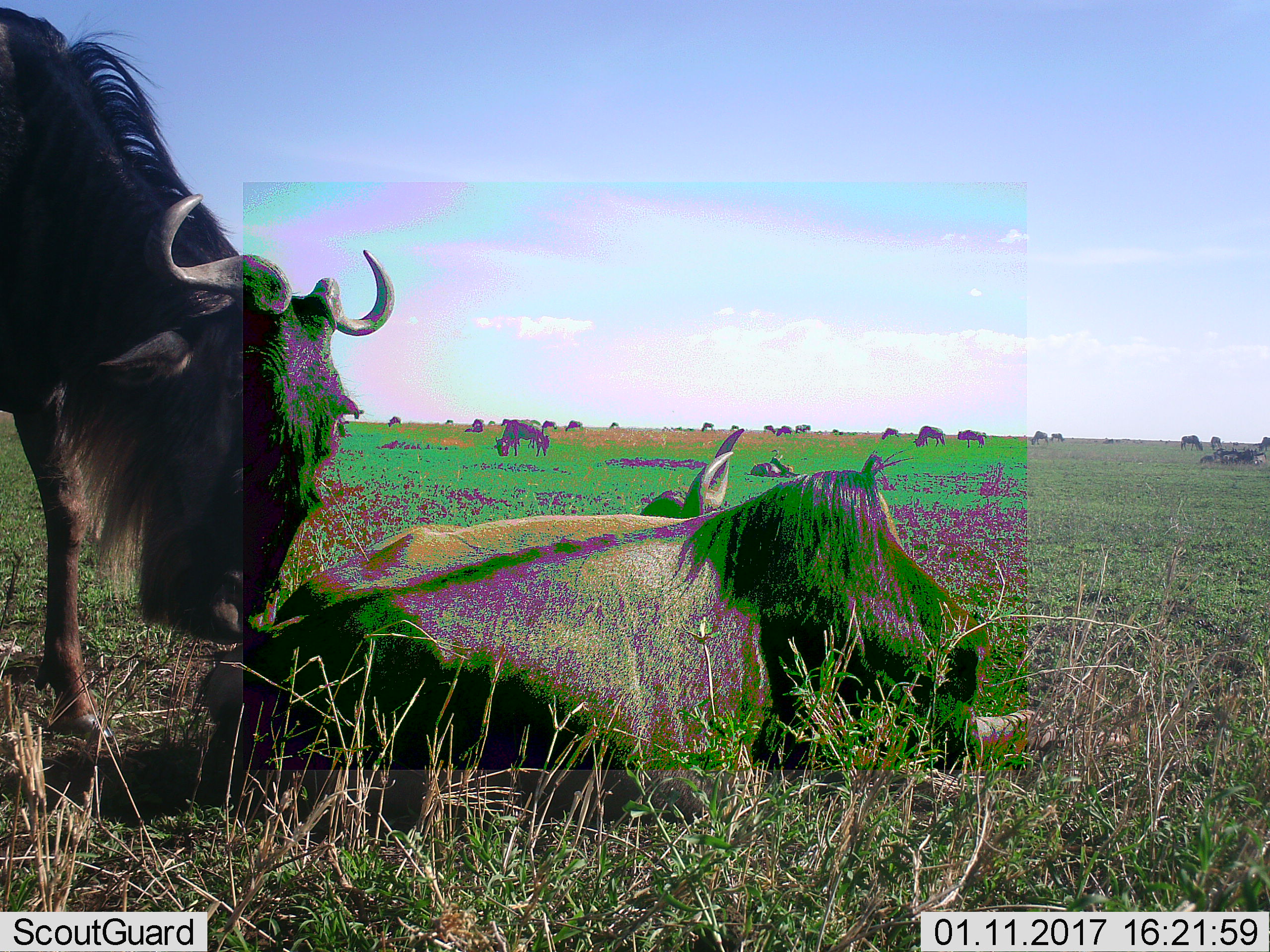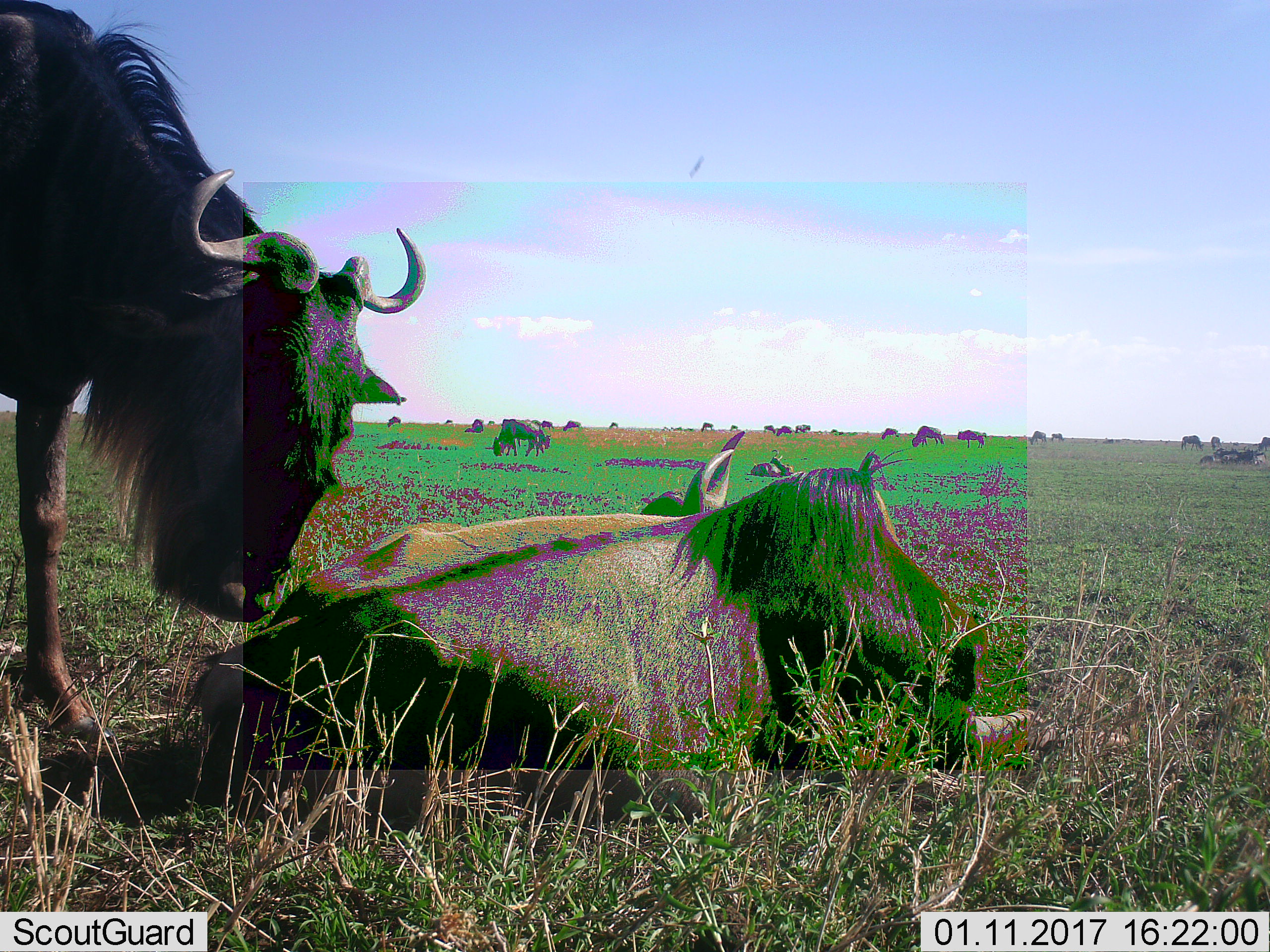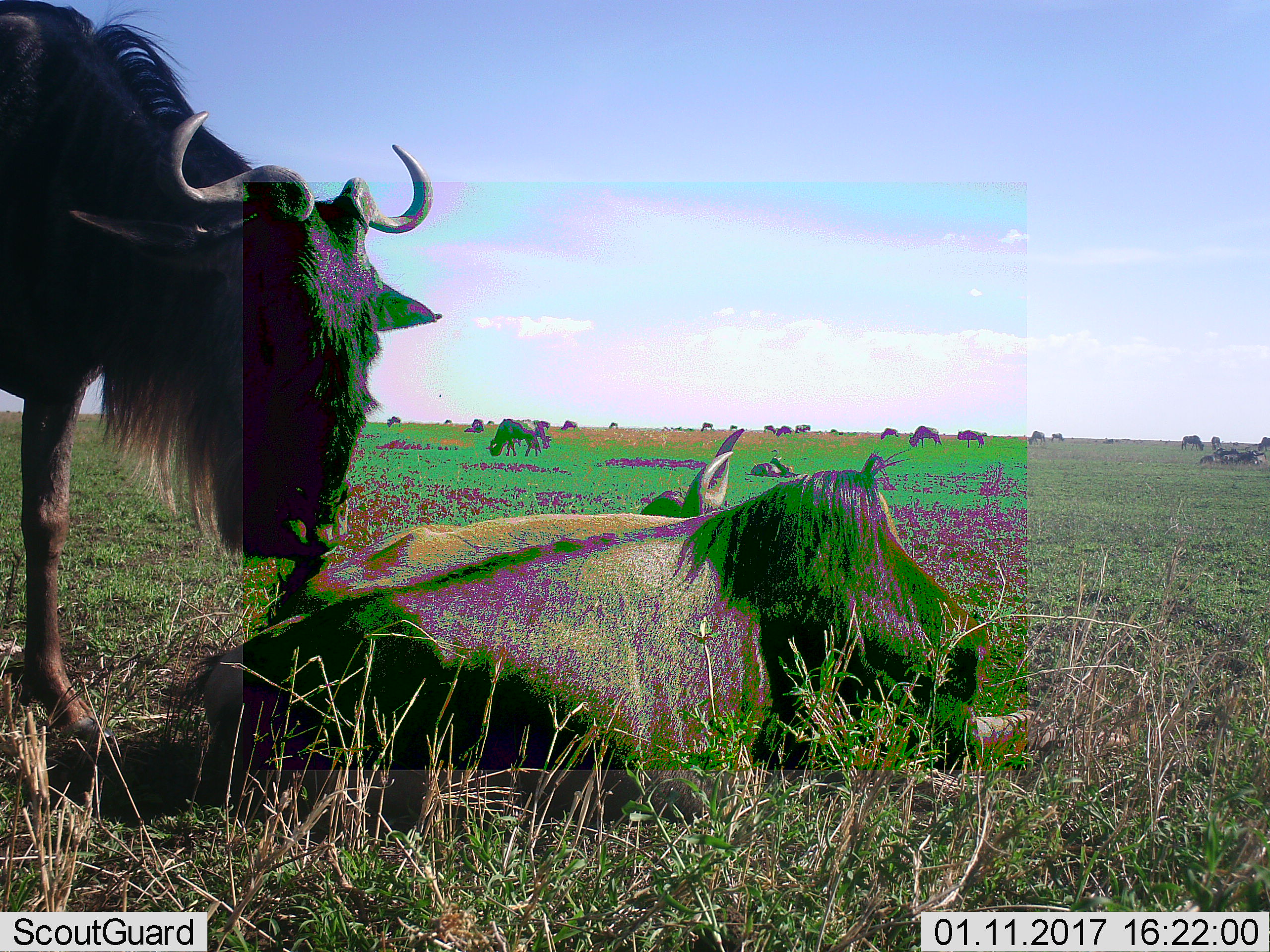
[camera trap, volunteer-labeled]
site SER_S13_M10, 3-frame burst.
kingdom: Animalia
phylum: Chordata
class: Mammalia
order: Artiodactyla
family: Bovidae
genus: Connochaetes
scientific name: Connochaetes taurinus taurinus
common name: blue wildebeest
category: wildebeestblue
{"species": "wildebeestblue (blue wildebeest) (Connochaetes taurinus taurinus)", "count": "11-50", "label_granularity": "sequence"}